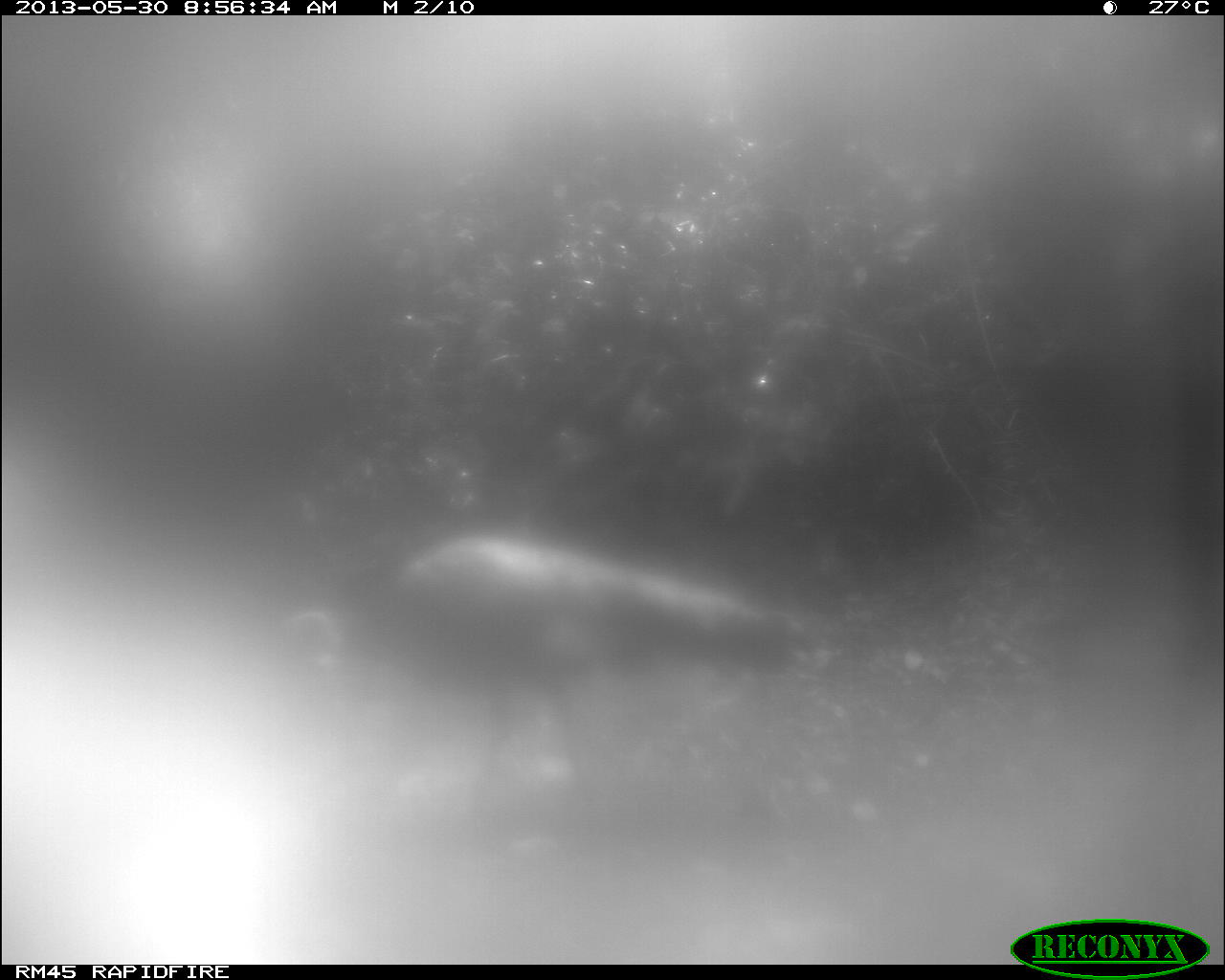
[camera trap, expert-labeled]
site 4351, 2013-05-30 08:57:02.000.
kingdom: Animalia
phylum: Chordata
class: Aves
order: Galliformes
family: Phasianidae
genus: Meleagris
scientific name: Meleagris ocellata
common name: ocellated turkey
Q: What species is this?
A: Meleagris ocellata (ocellated turkey).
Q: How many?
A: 1.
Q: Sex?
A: Male.